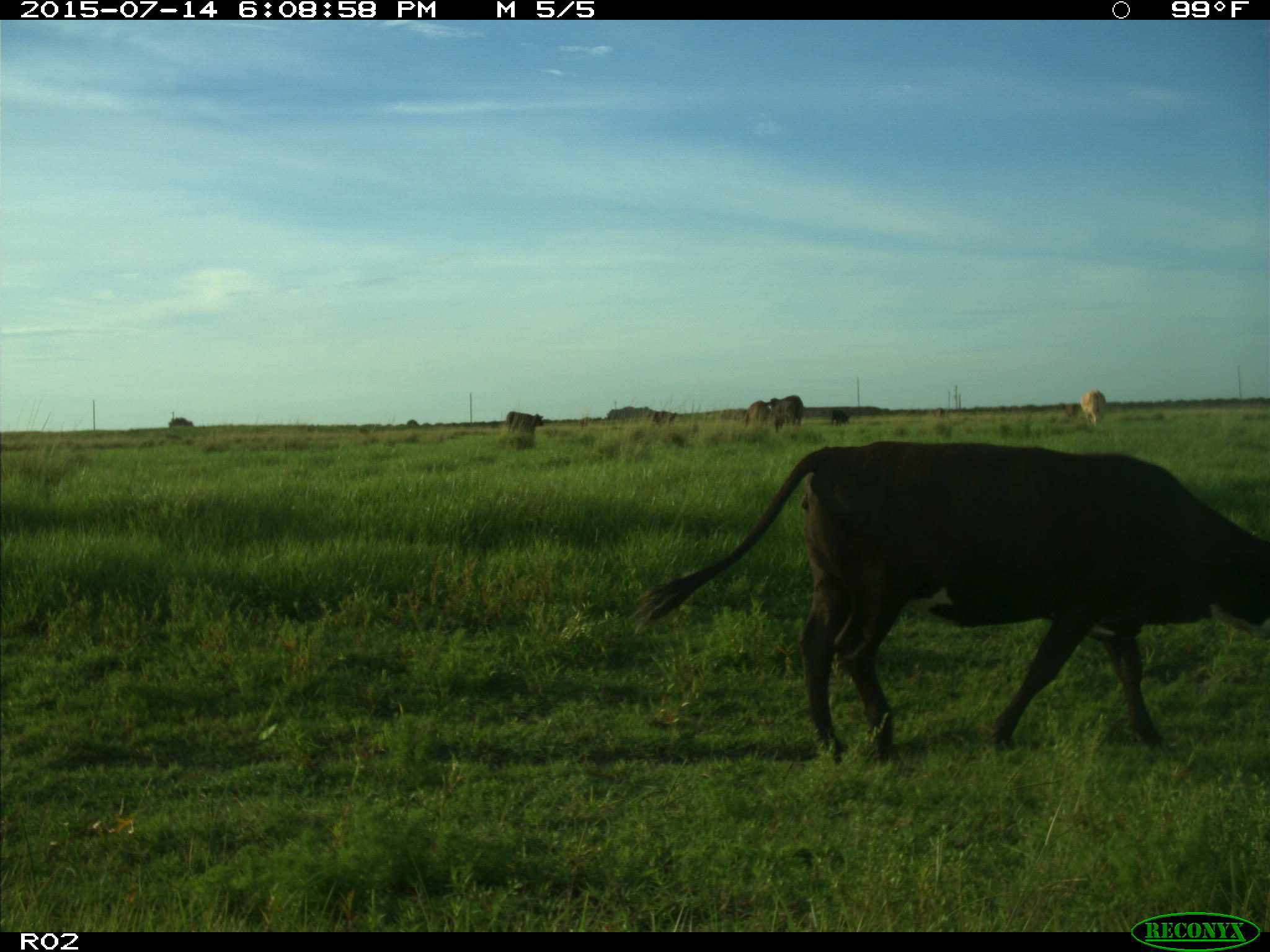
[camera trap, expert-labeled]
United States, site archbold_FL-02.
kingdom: Animalia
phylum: Chordata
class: Mammalia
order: Artiodactyla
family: Bovidae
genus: Bos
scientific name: Bos taurus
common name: domestic cow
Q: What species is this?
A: Bos taurus (domestic cow).